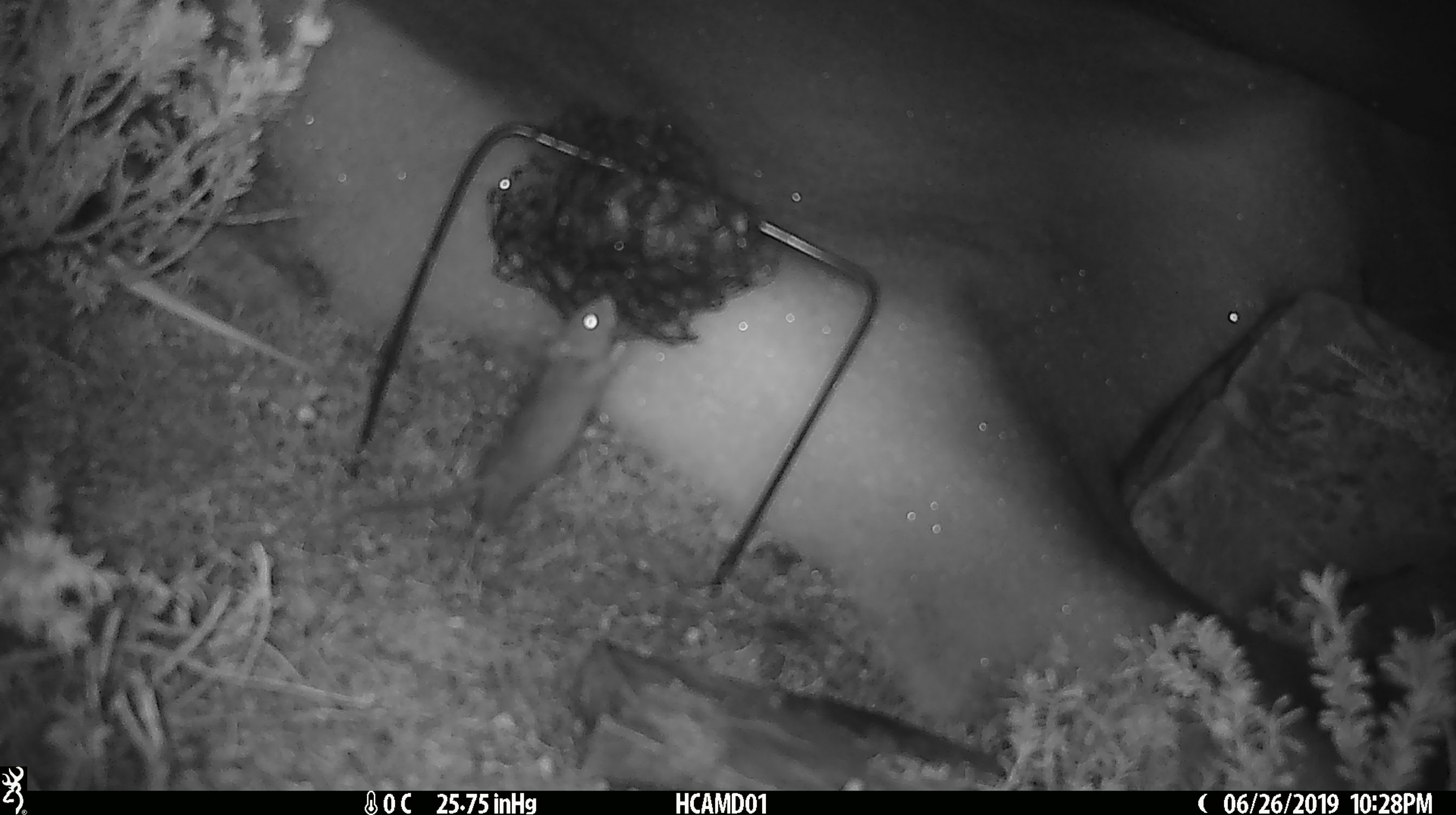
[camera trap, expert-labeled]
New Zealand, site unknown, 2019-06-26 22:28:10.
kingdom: Animalia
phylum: Chordata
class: Mammalia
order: Rodentia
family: Muridae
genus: Mus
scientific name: Mus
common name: mouse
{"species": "mouse (Mus)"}